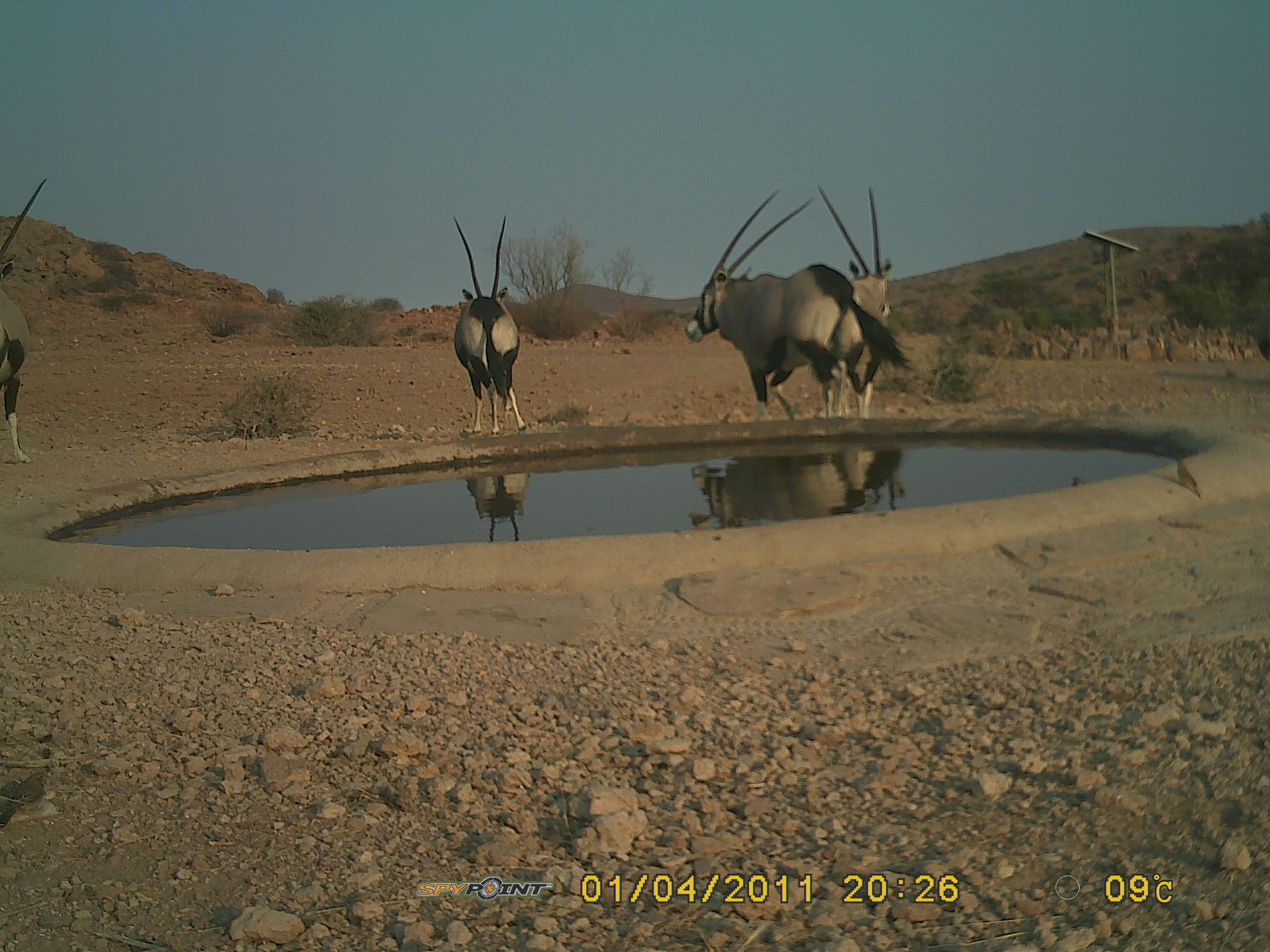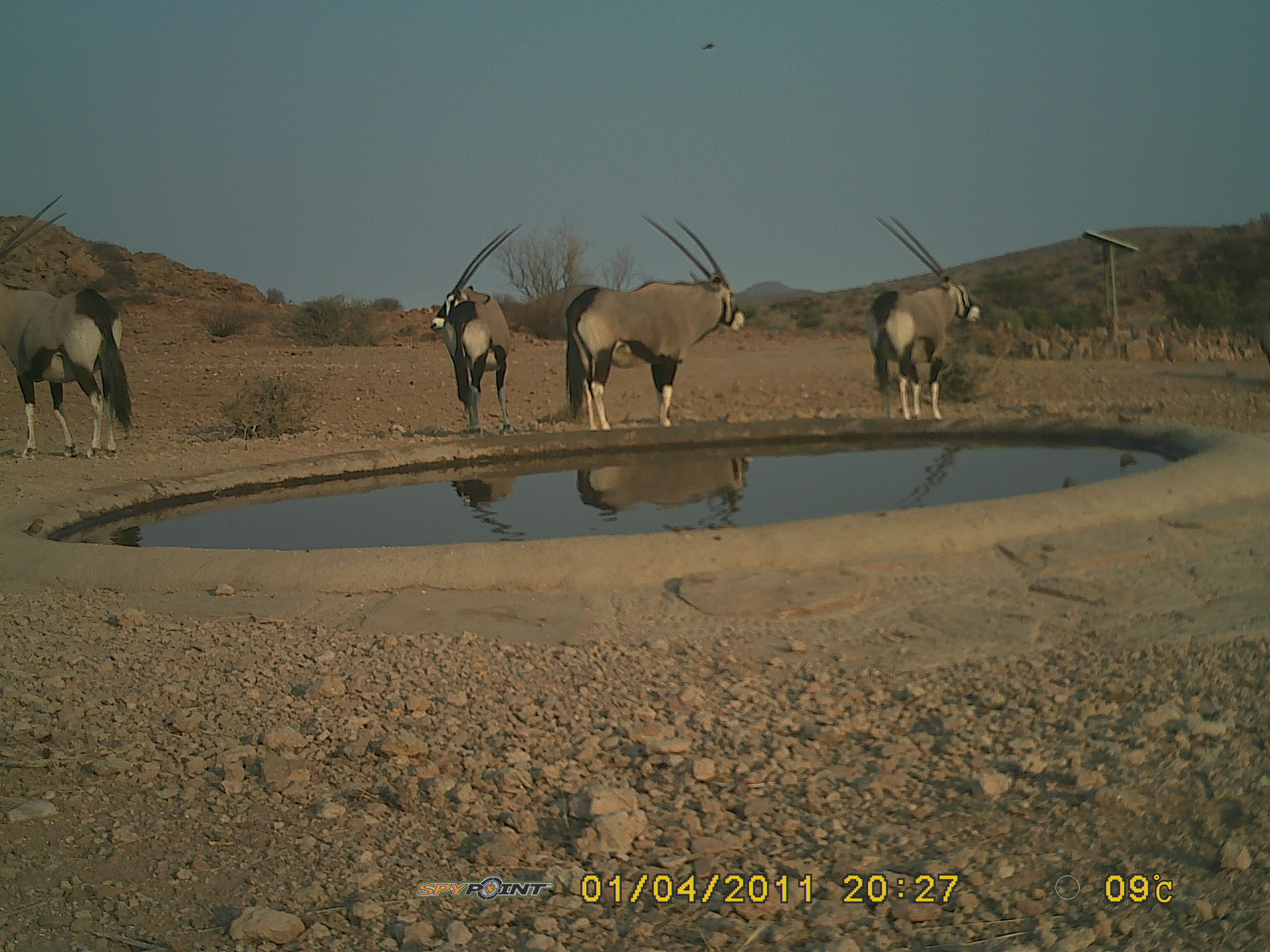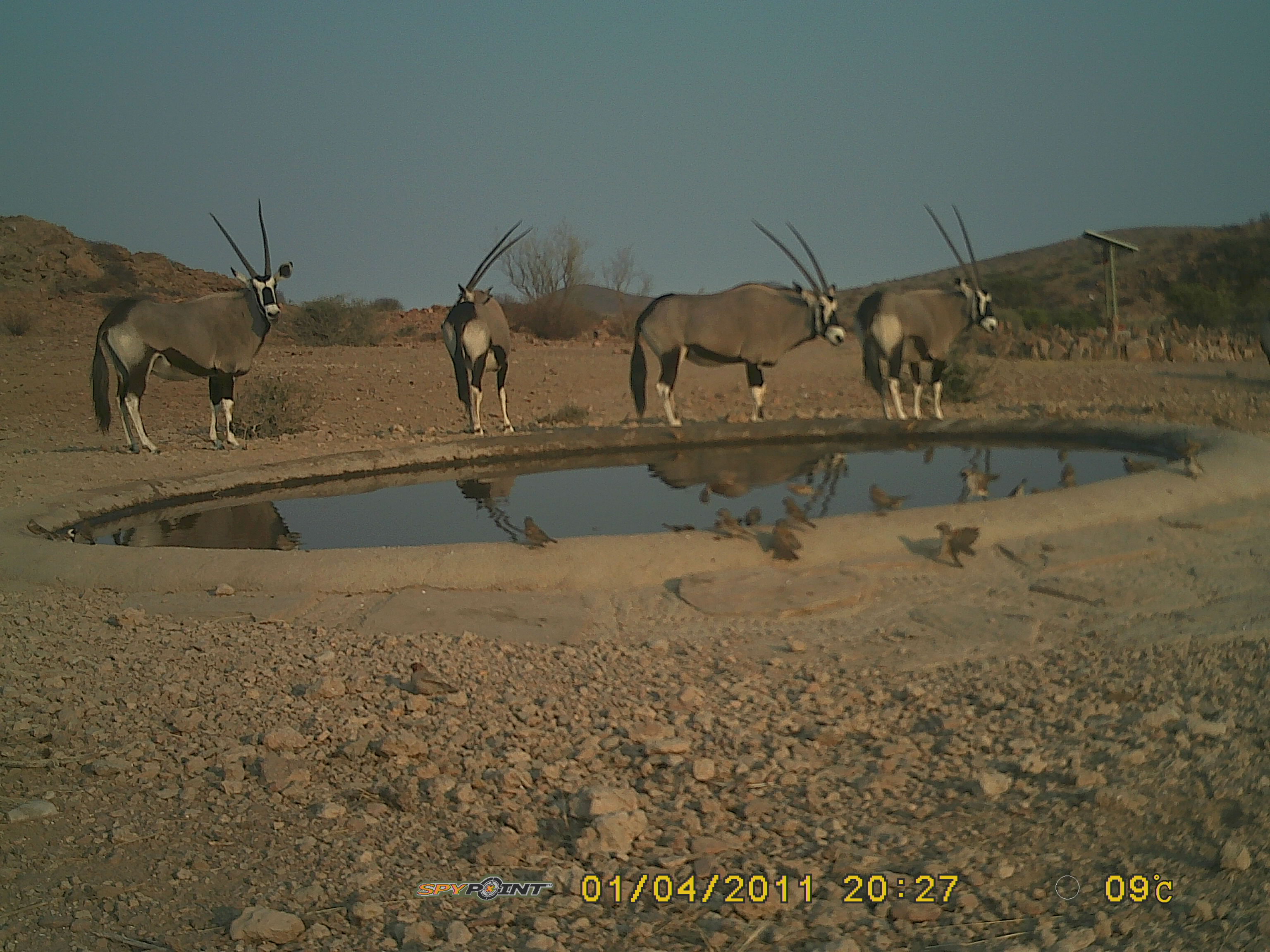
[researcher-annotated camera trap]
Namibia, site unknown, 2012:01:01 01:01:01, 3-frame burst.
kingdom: Animalia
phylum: Chordata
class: Mammalia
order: Artiodactyla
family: Bovidae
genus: Oryx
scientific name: Oryx gazella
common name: gemsbok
Oryx gazella (gemsbok).